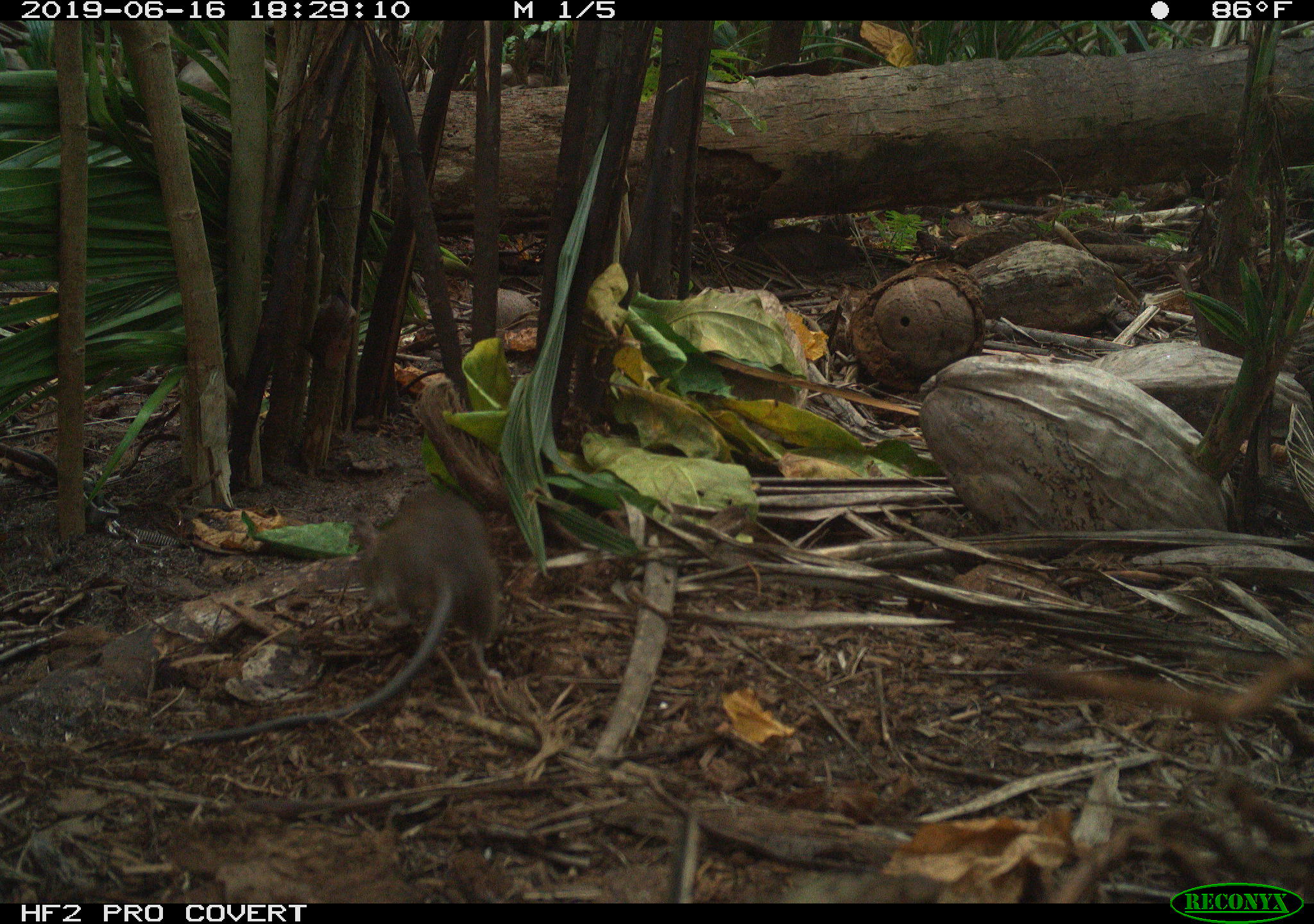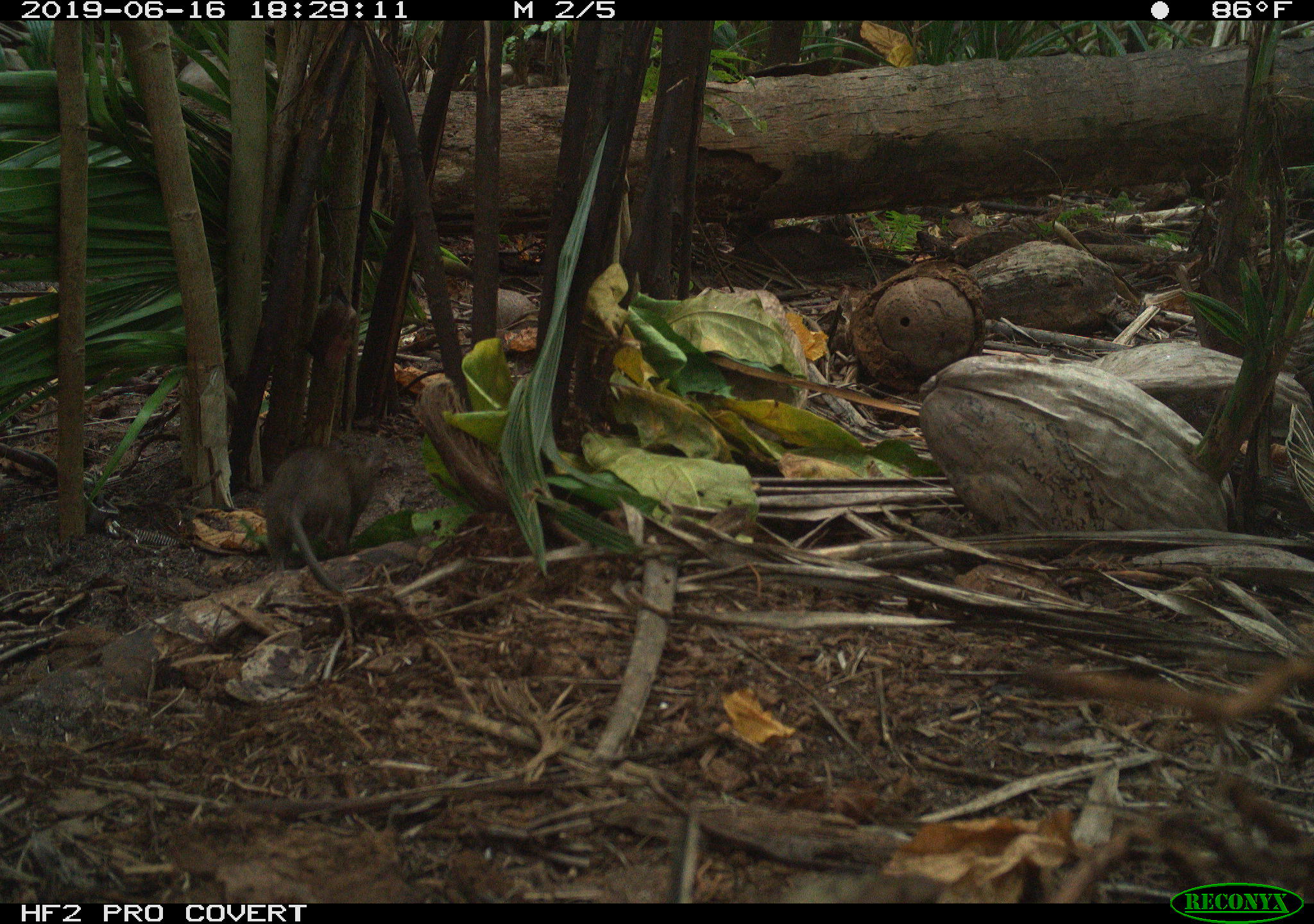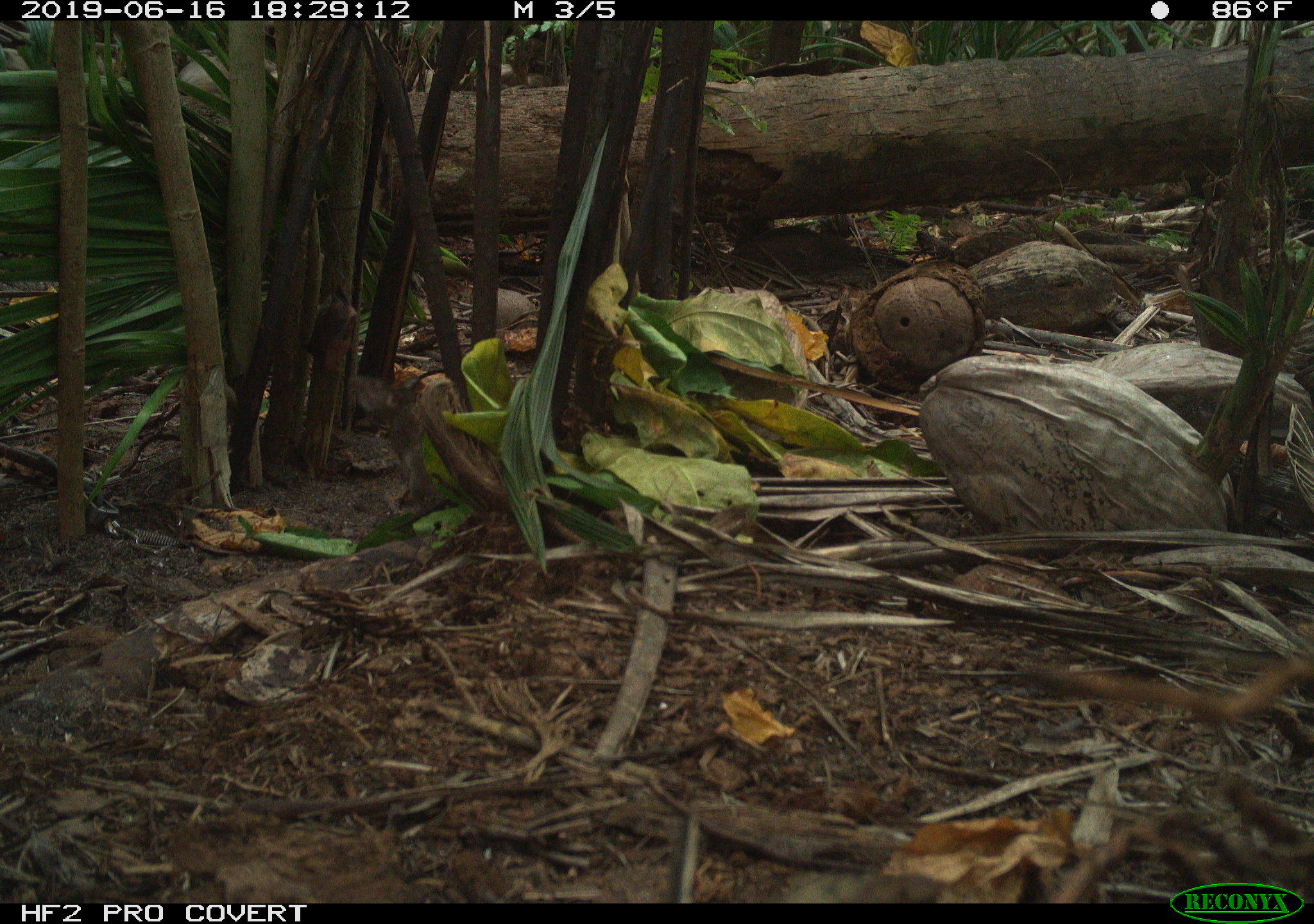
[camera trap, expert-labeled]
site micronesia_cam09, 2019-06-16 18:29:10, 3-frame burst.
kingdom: Animalia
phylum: Chordata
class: Mammalia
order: Rodentia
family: Muridae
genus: Rattus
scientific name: Rattus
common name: rat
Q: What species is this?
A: Rat (Rattus).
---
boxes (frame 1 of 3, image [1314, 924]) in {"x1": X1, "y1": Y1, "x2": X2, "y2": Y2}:
rat: {"x1": 149, "y1": 490, "x2": 502, "y2": 755}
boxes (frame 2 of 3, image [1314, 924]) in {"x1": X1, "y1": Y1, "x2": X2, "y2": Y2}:
rat: {"x1": 257, "y1": 438, "x2": 380, "y2": 594}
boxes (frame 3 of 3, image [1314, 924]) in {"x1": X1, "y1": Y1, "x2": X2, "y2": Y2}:
unknown: {"x1": 383, "y1": 372, "x2": 446, "y2": 513}